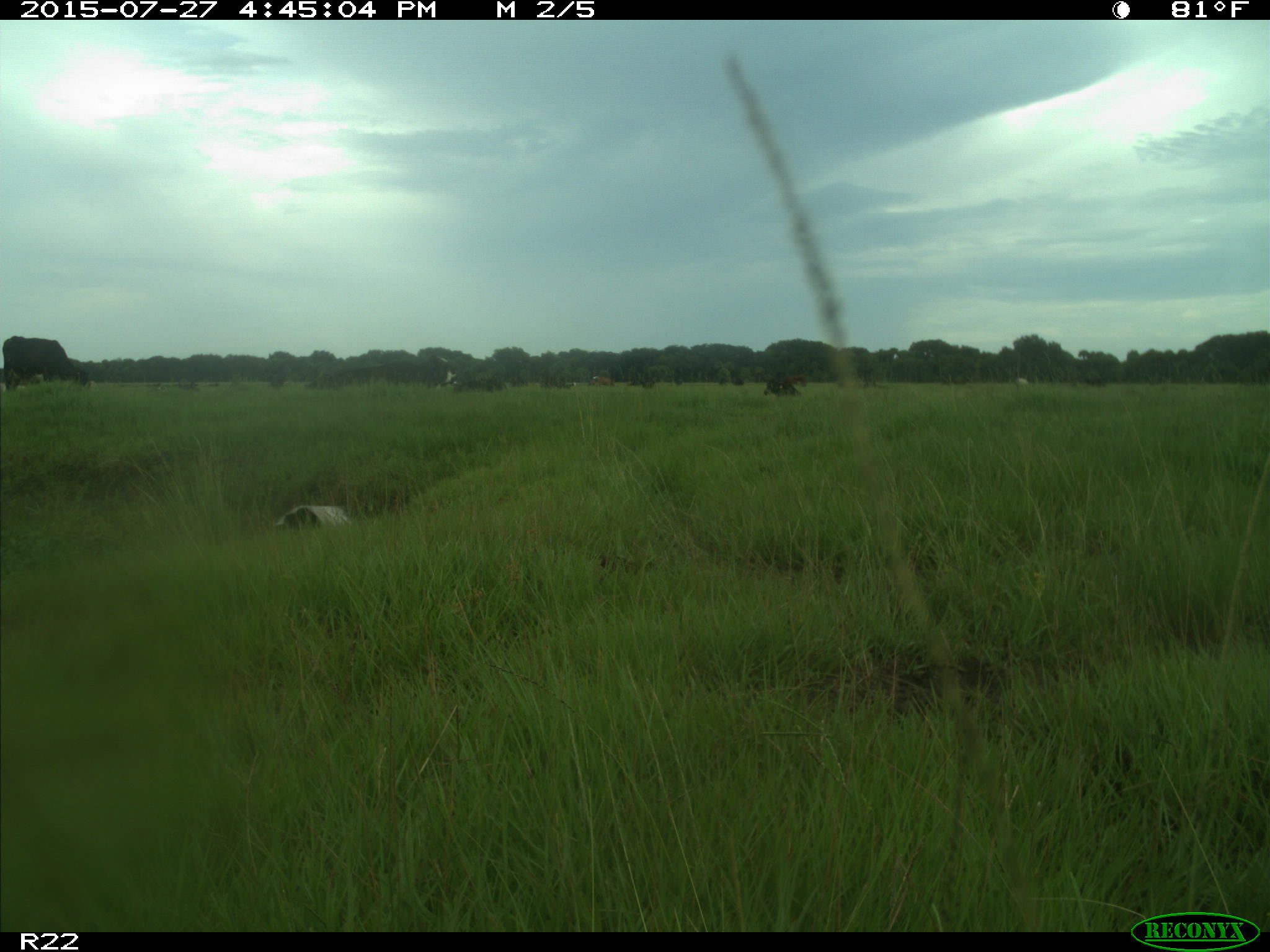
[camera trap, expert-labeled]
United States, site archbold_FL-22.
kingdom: Animalia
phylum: Chordata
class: Mammalia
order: Artiodactyla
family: Bovidae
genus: Bos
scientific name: Bos taurus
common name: domestic cow